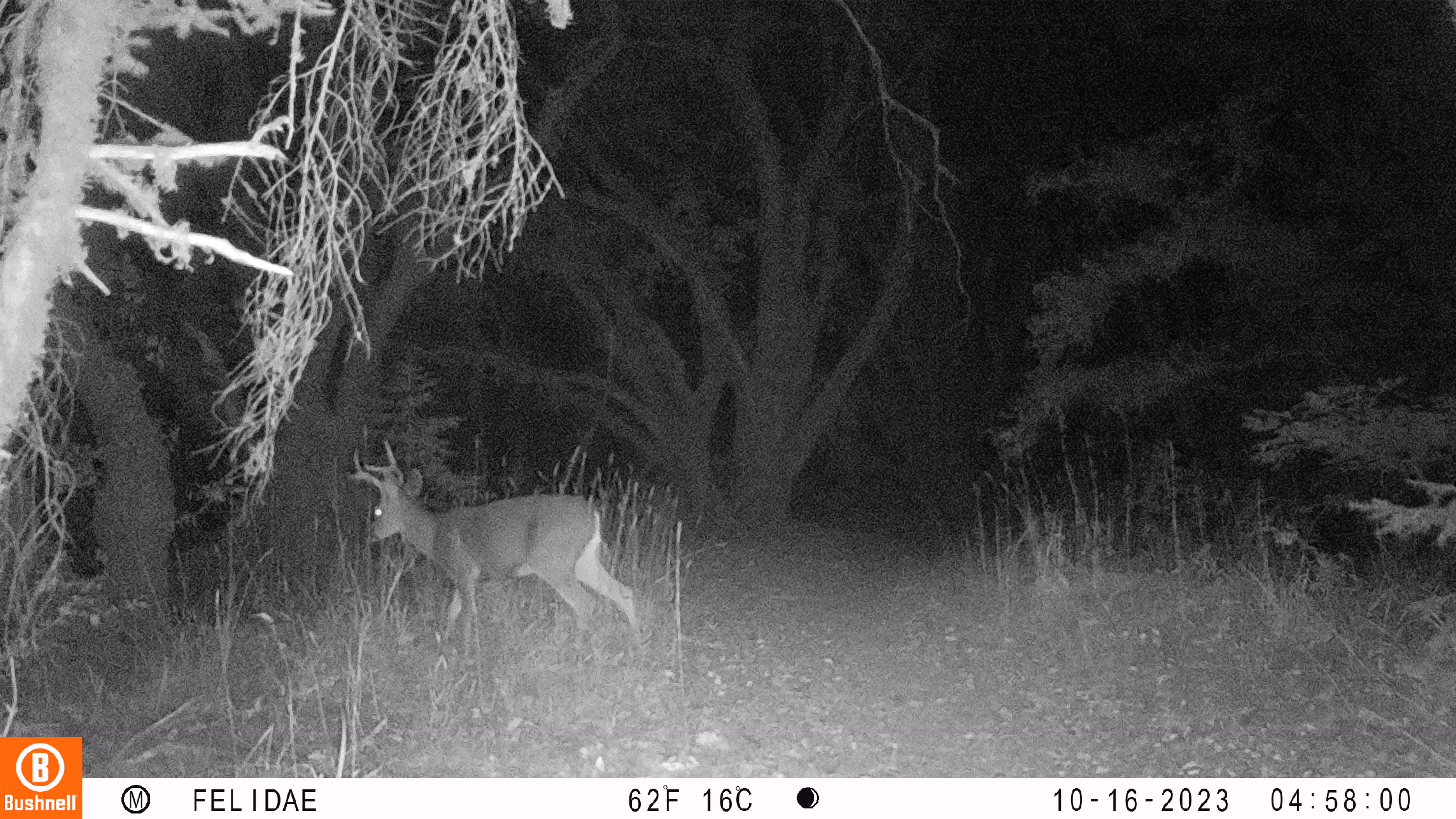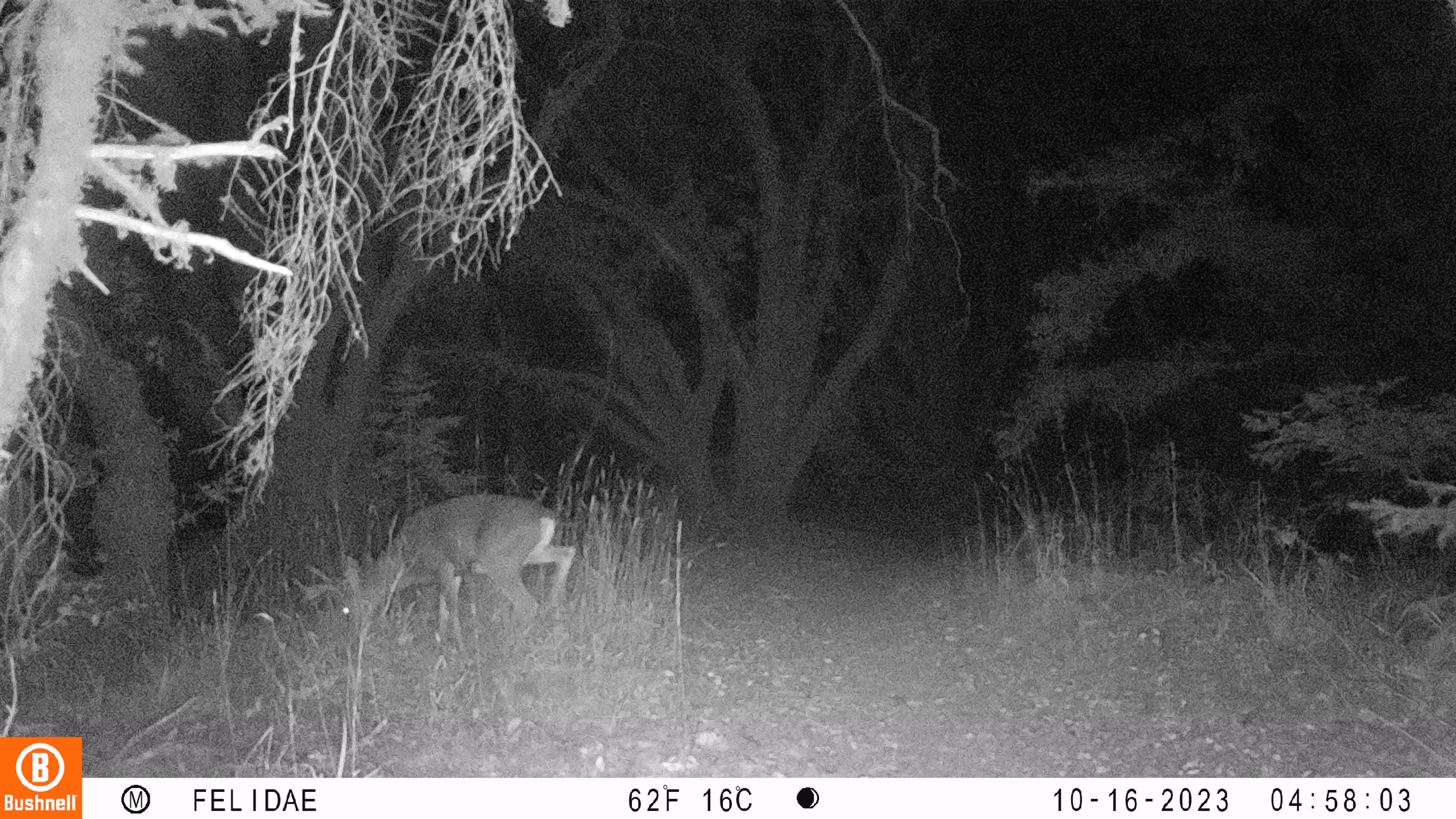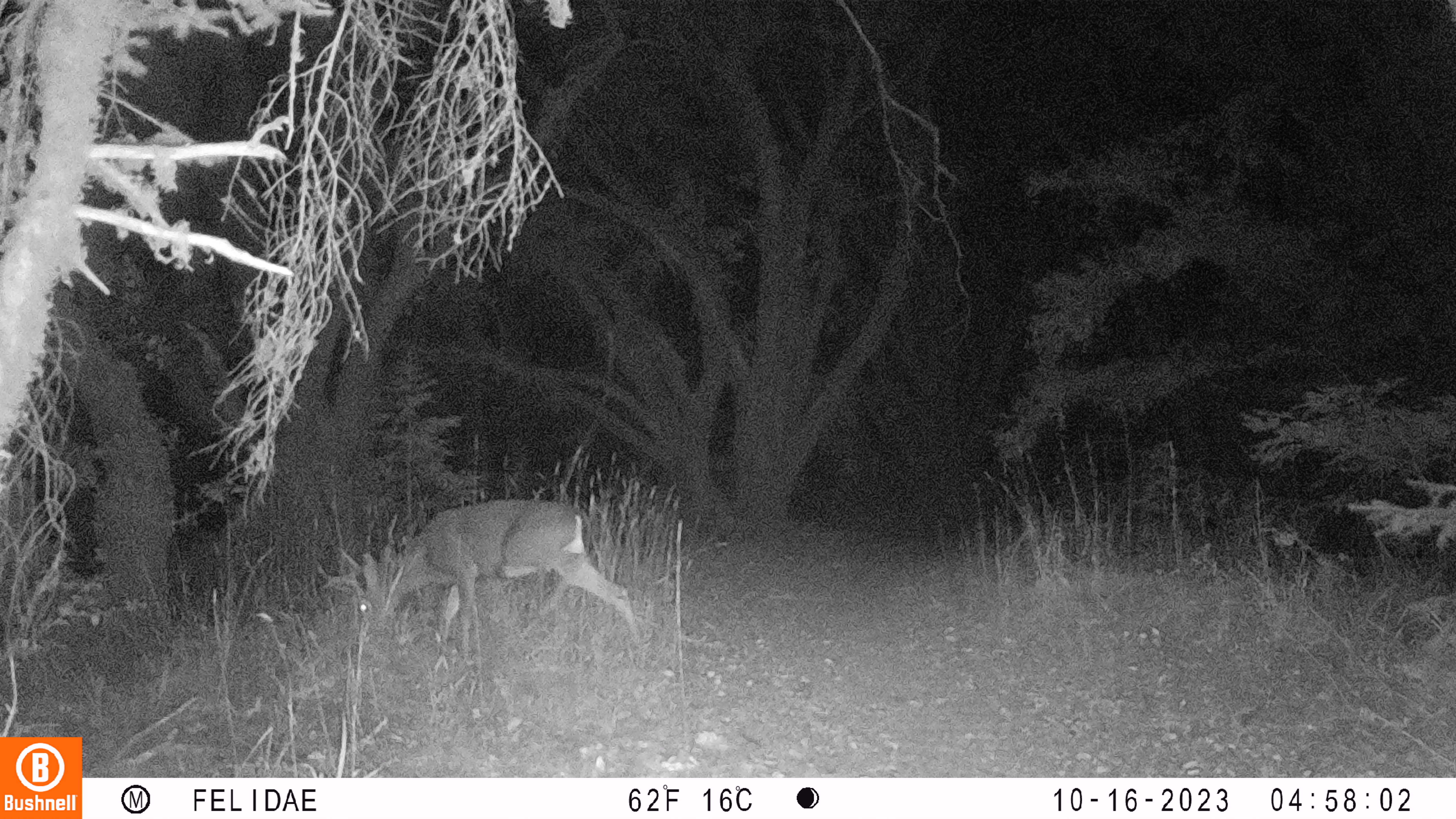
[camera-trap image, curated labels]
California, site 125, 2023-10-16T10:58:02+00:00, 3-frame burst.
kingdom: Animalia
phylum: Chordata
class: Mammalia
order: Artiodactyla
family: Cervidae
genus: Odocoileus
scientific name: Odocoileus hemionus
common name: mule deer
Mule deer (Odocoileus hemionus).